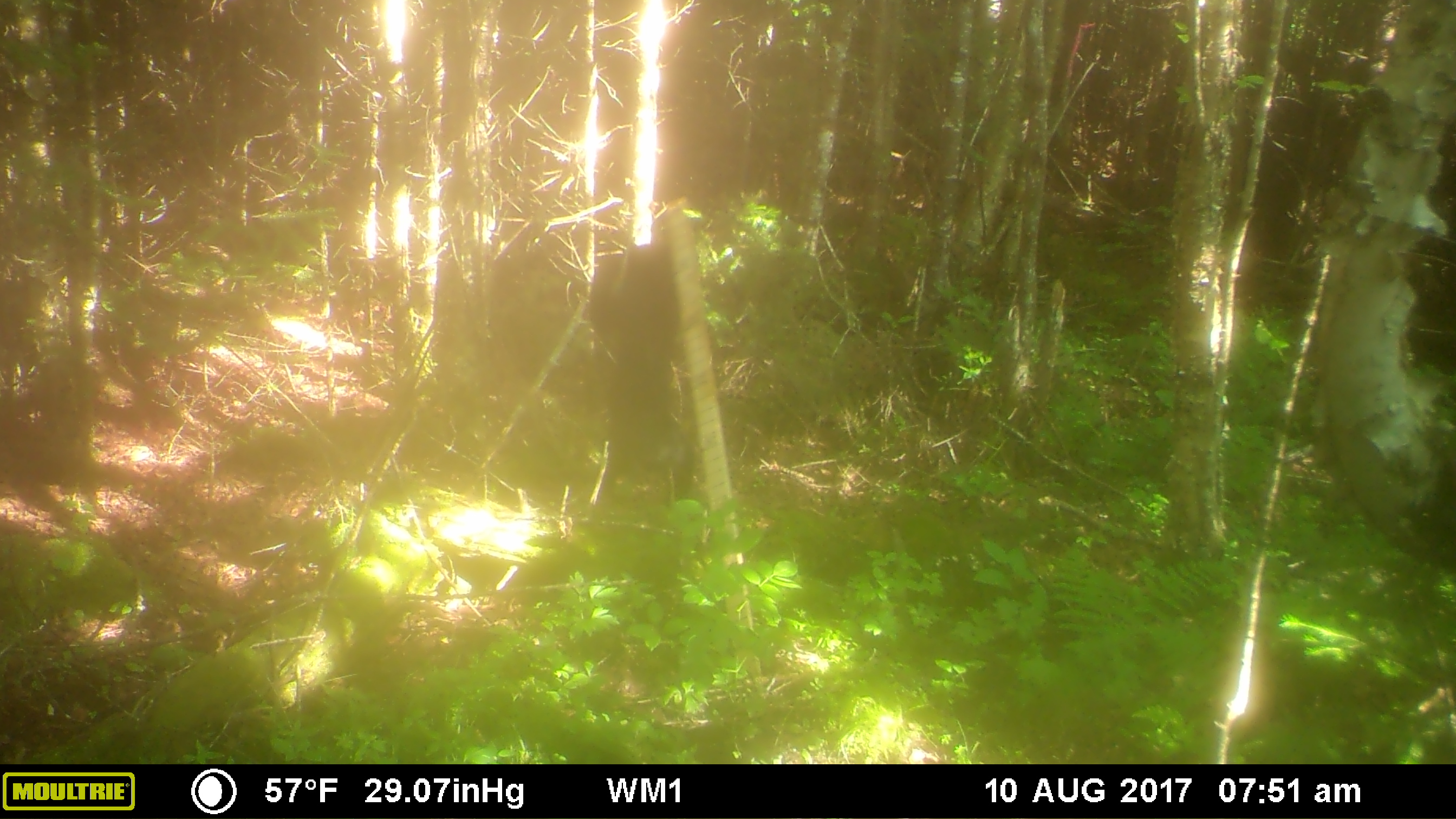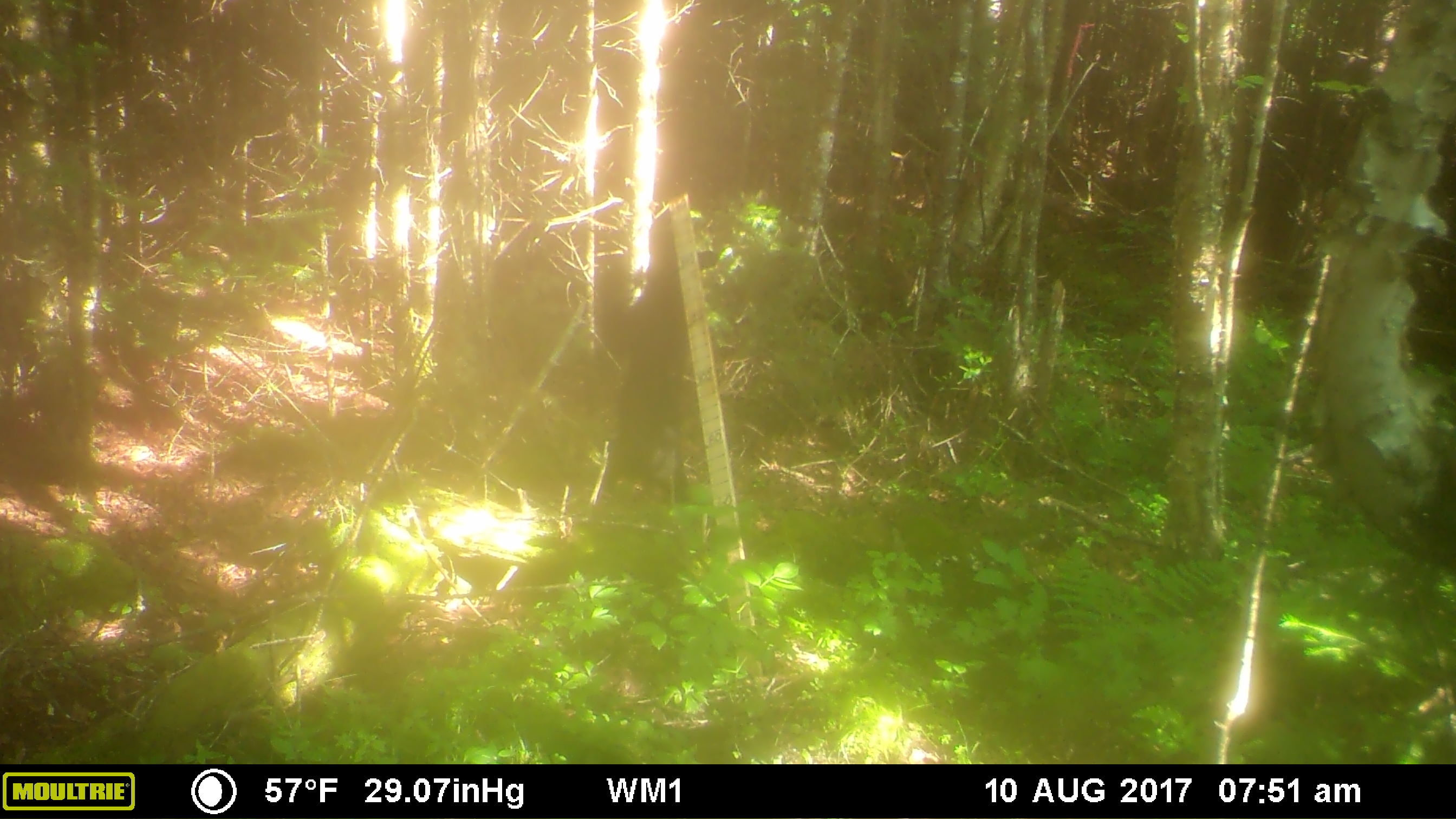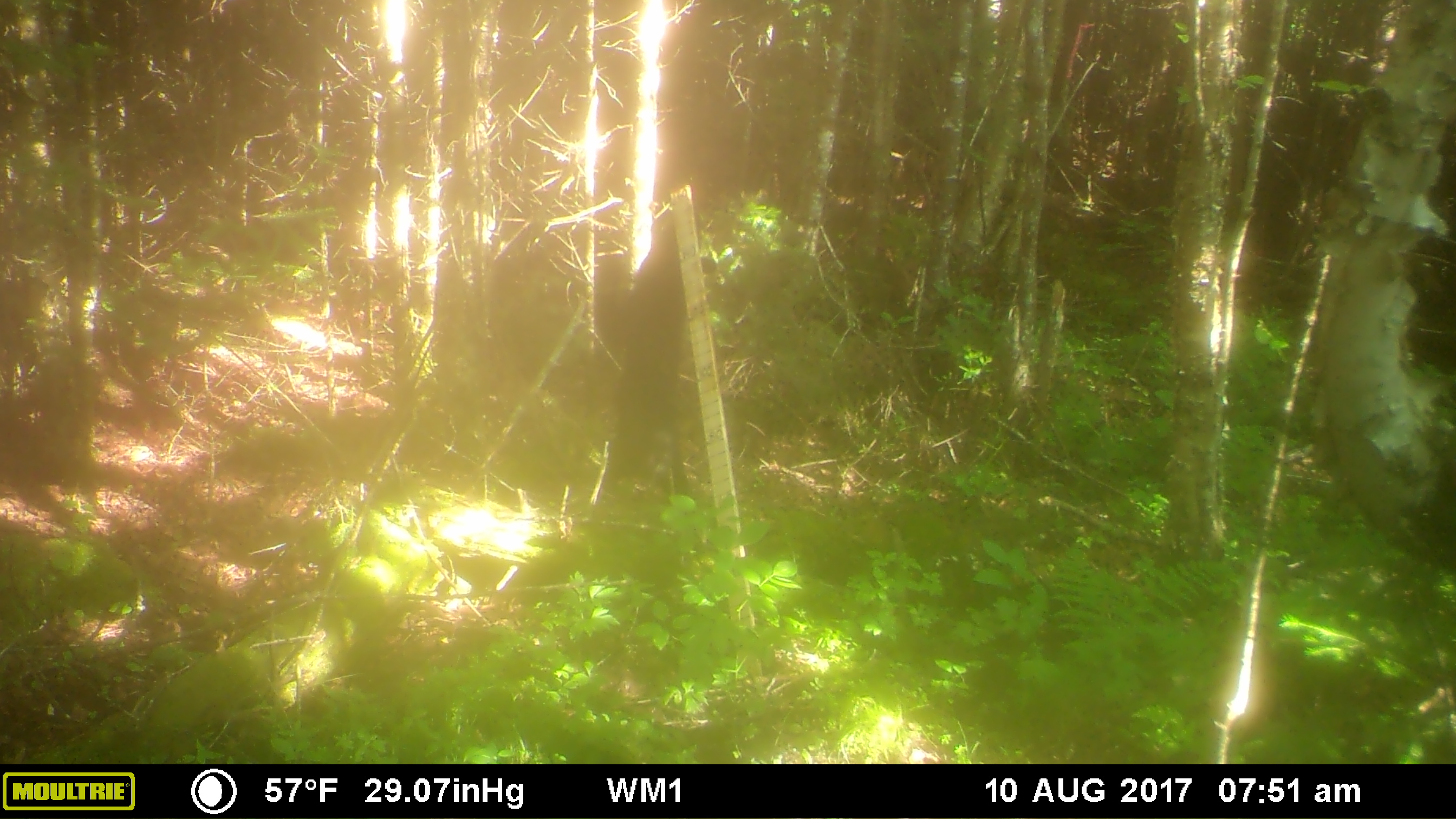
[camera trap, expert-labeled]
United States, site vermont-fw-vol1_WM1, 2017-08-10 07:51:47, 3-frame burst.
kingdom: Animalia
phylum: Chordata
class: Mammalia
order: Carnivora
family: Ursidae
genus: Ursus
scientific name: Ursus americanus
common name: black bear